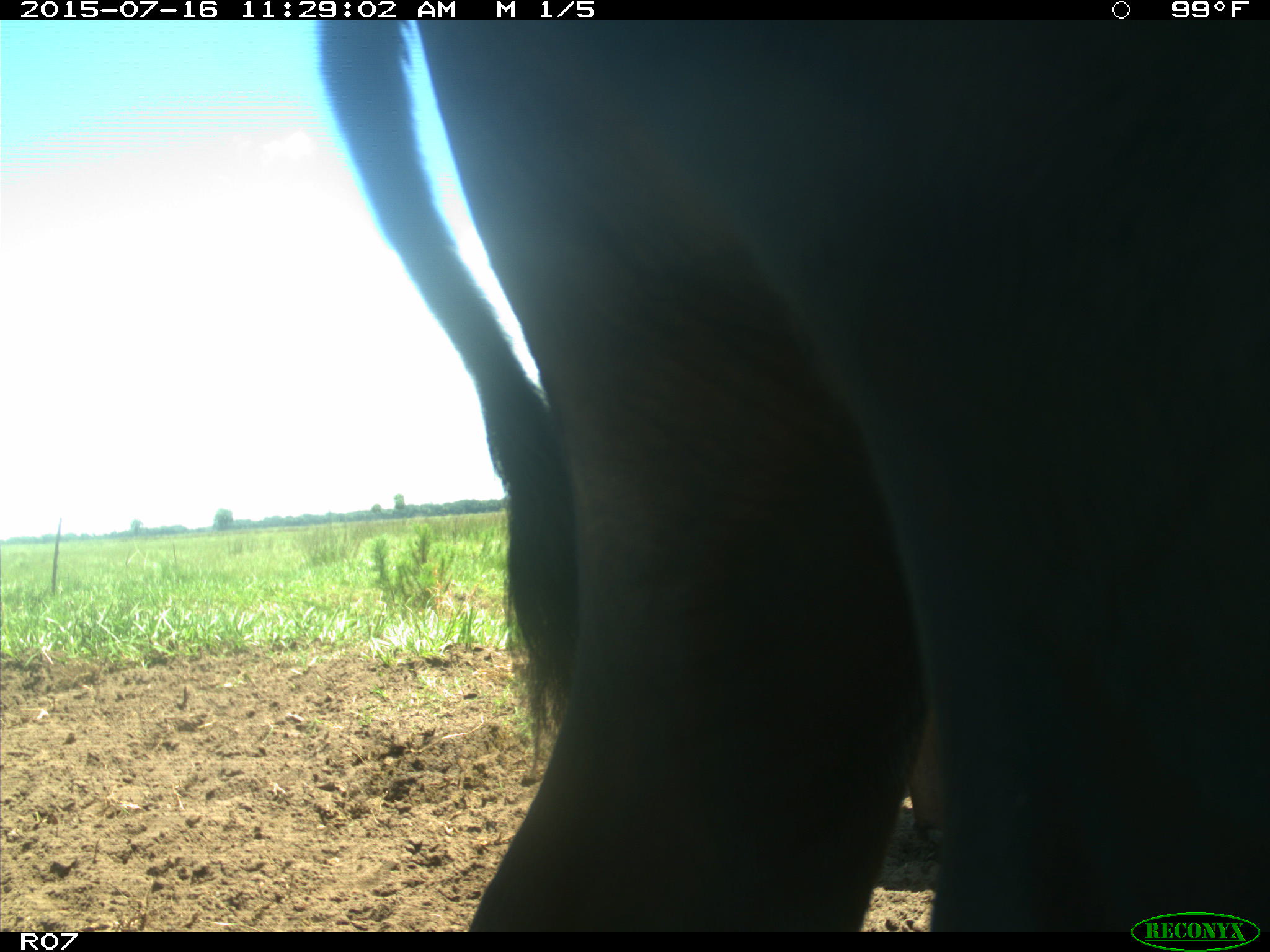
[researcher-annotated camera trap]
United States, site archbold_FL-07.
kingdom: Animalia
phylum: Chordata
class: Mammalia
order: Artiodactyla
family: Bovidae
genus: Bos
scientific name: Bos taurus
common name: domestic cow